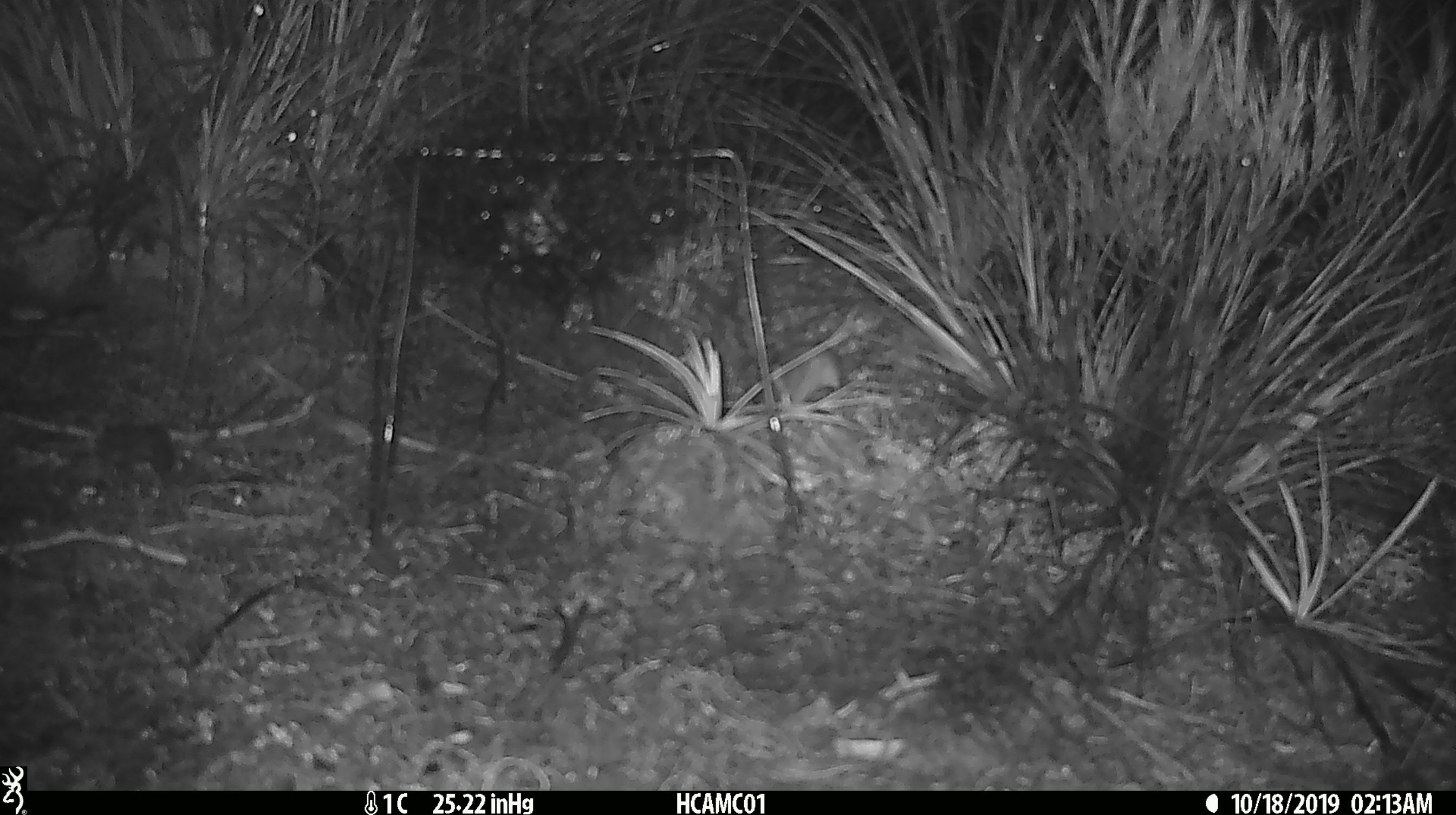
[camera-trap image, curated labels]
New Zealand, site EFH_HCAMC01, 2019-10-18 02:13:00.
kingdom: Animalia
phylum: Chordata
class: Mammalia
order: Rodentia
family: Muridae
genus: Mus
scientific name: Mus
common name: mouse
Mouse (Mus).